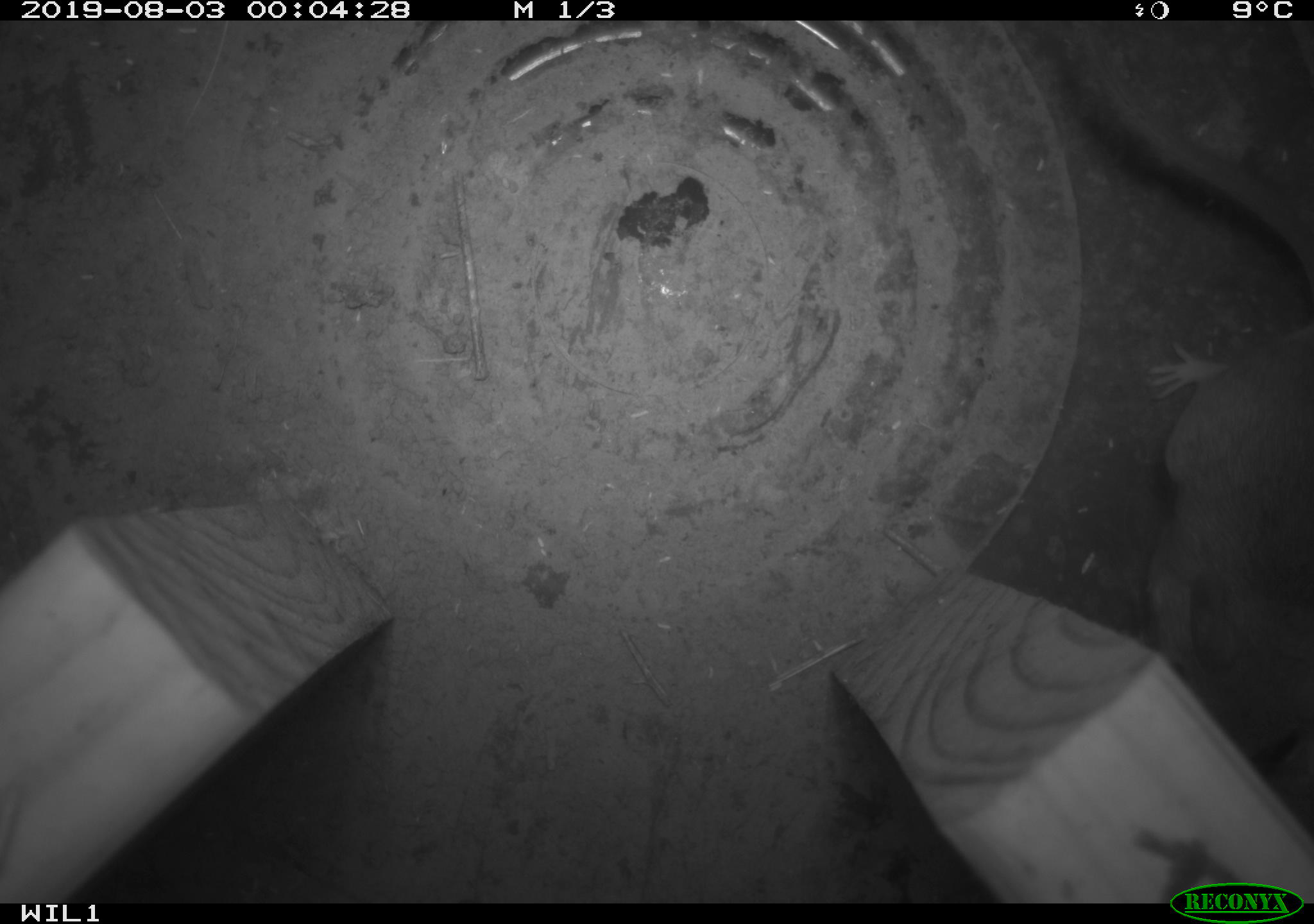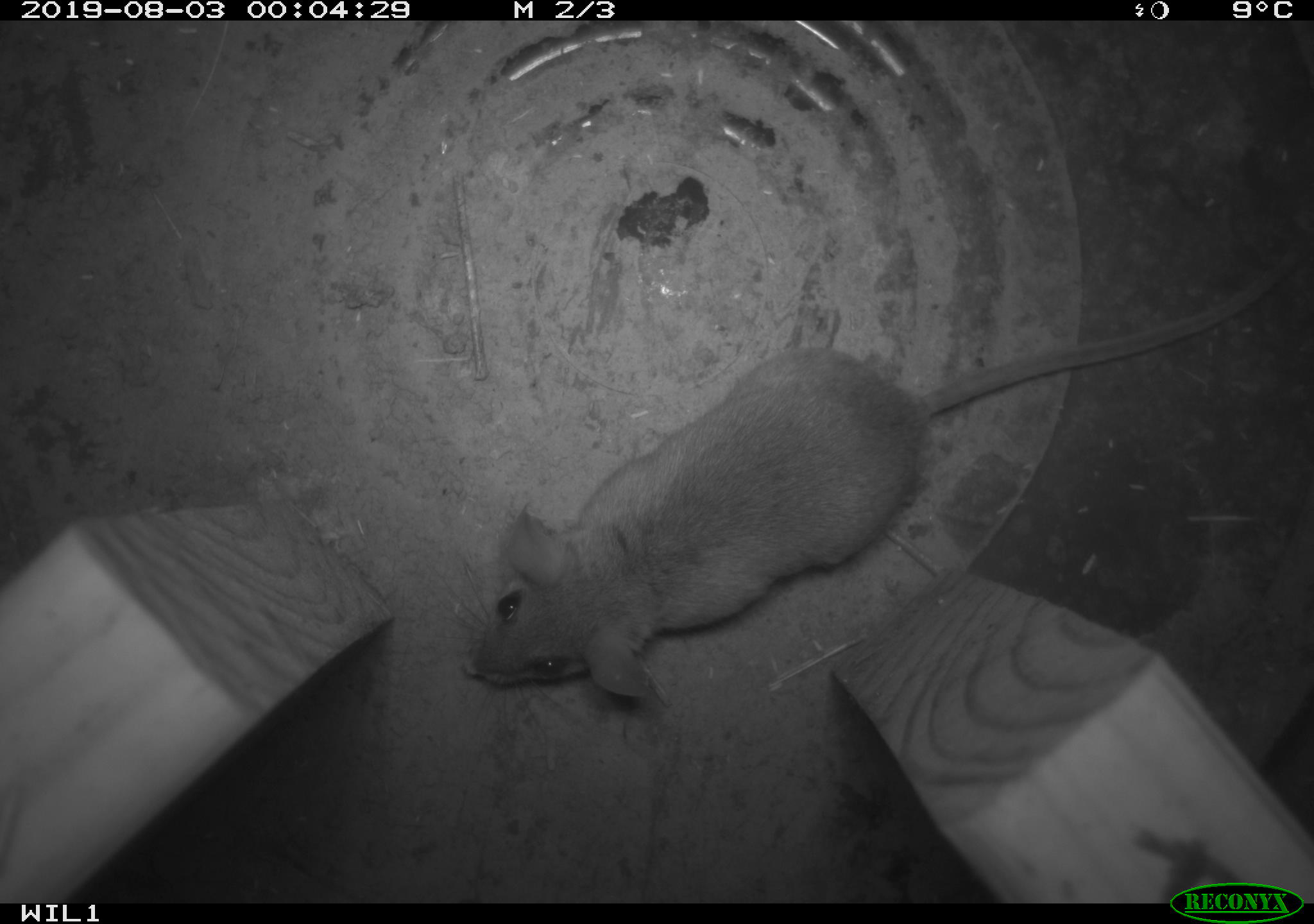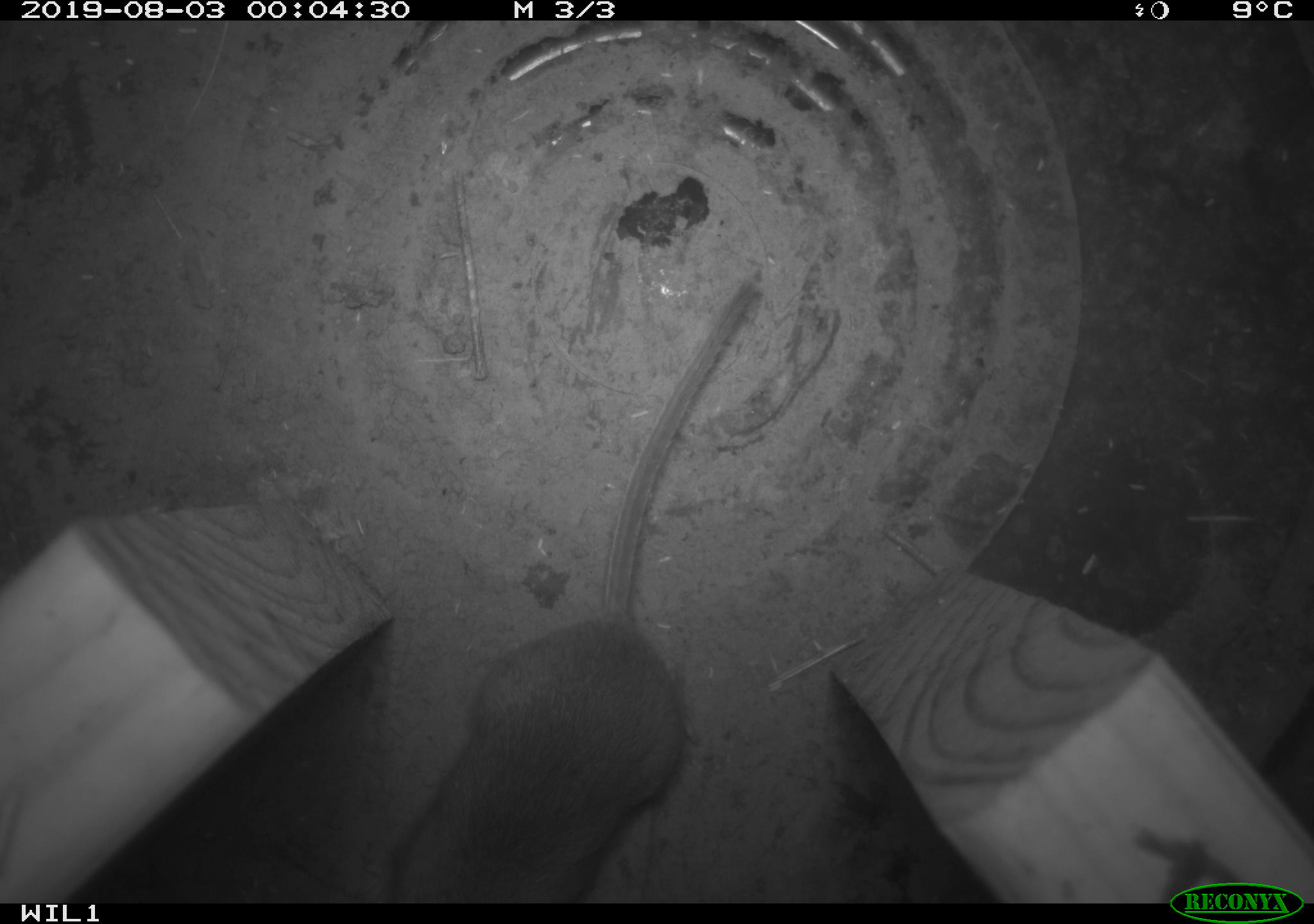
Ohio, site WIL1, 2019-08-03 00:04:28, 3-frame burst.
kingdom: Animalia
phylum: Chordata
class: Mammalia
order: Rodentia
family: Cricetidae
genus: Peromyscus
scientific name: Peromyscus leucopus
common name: white-footed mouse